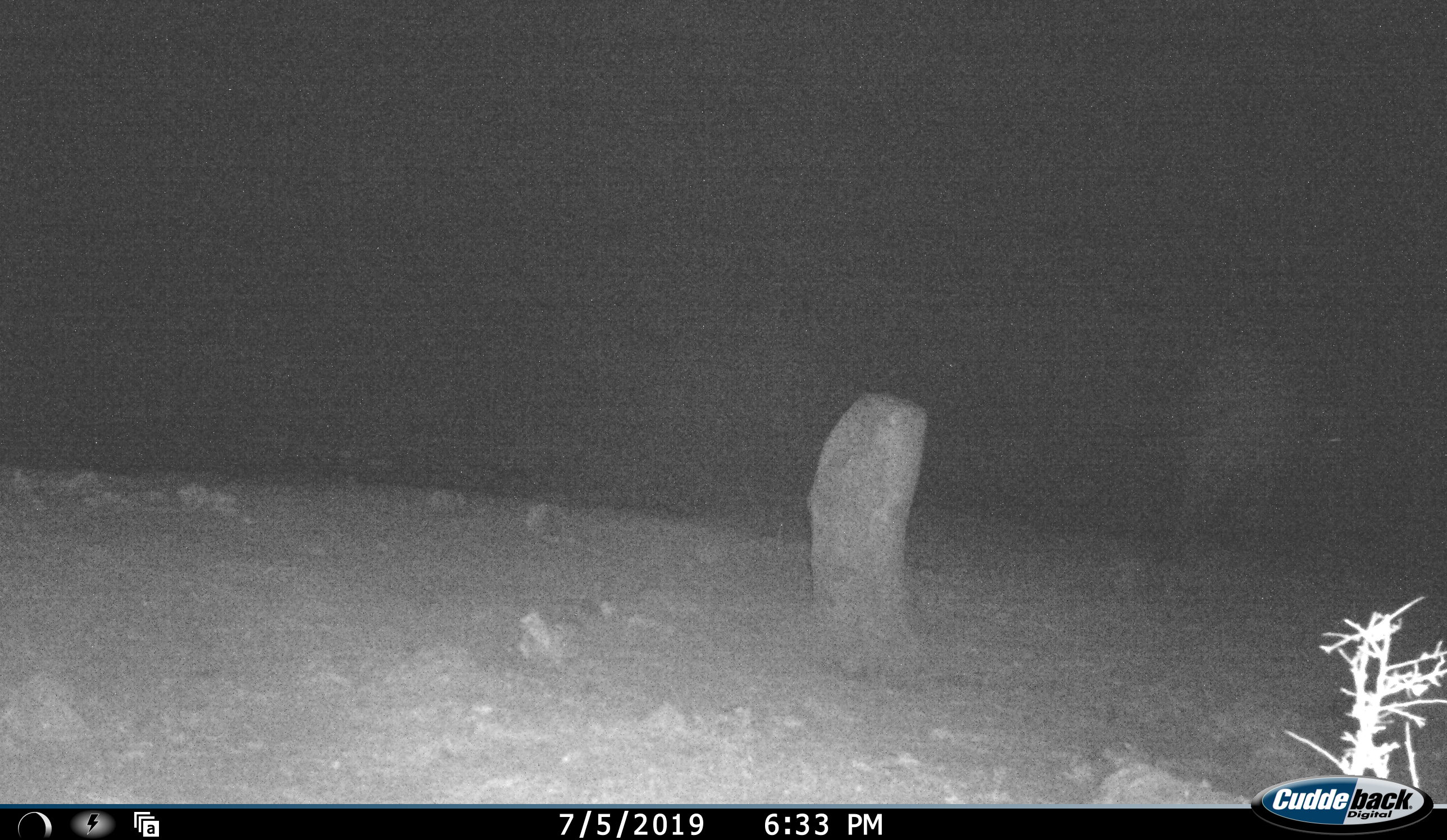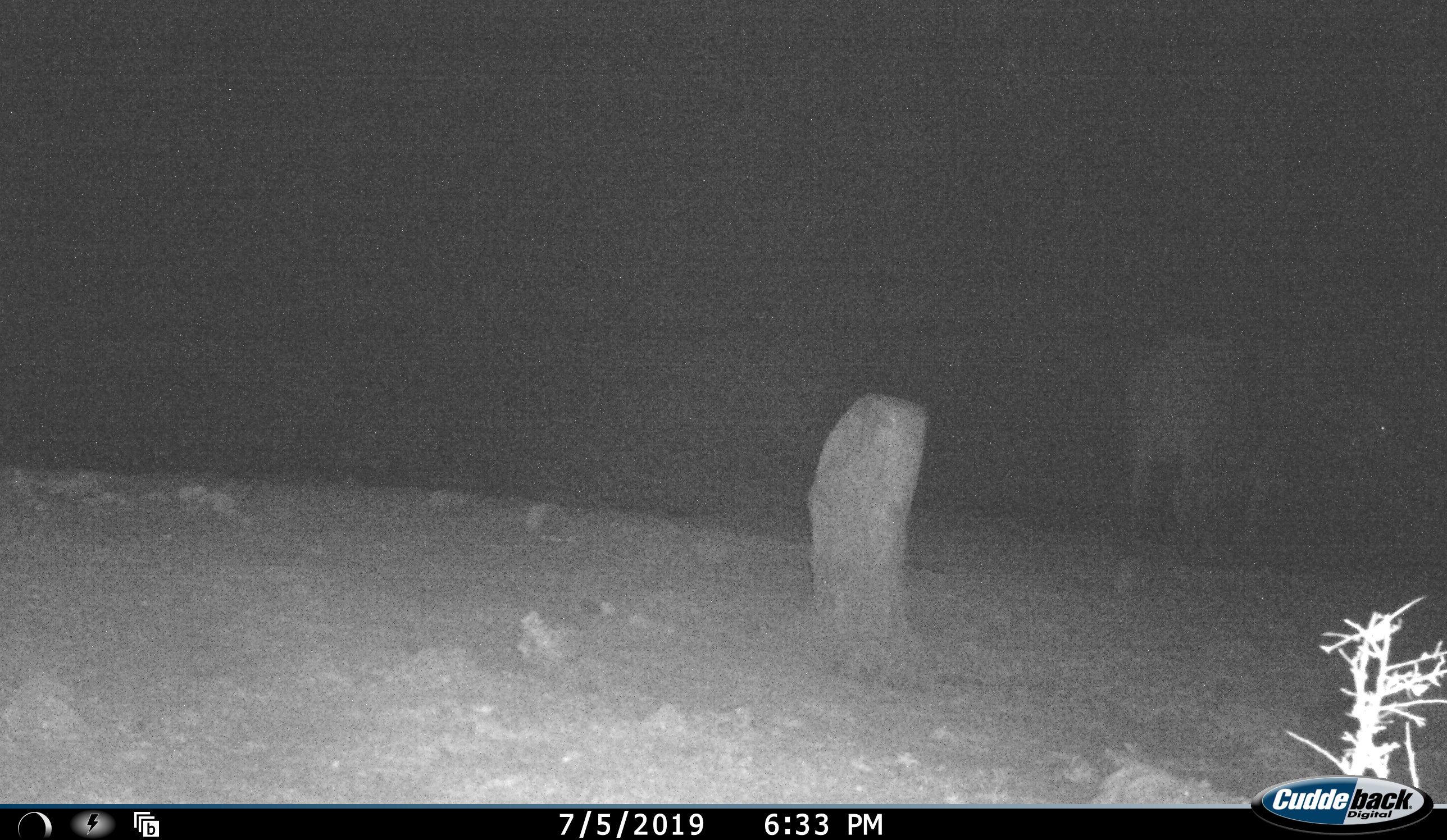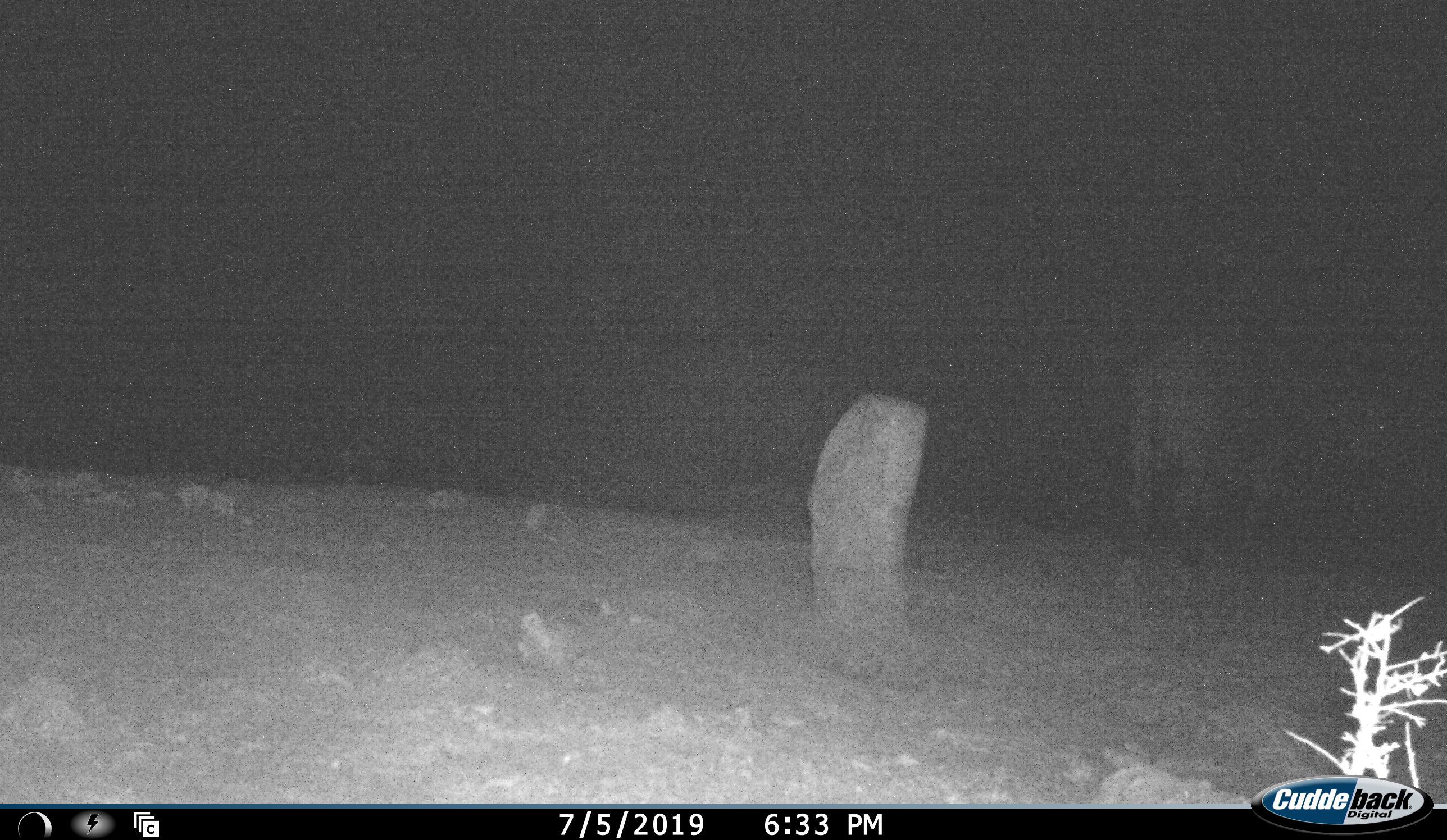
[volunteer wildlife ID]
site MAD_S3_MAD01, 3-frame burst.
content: unidentified animal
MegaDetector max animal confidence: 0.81